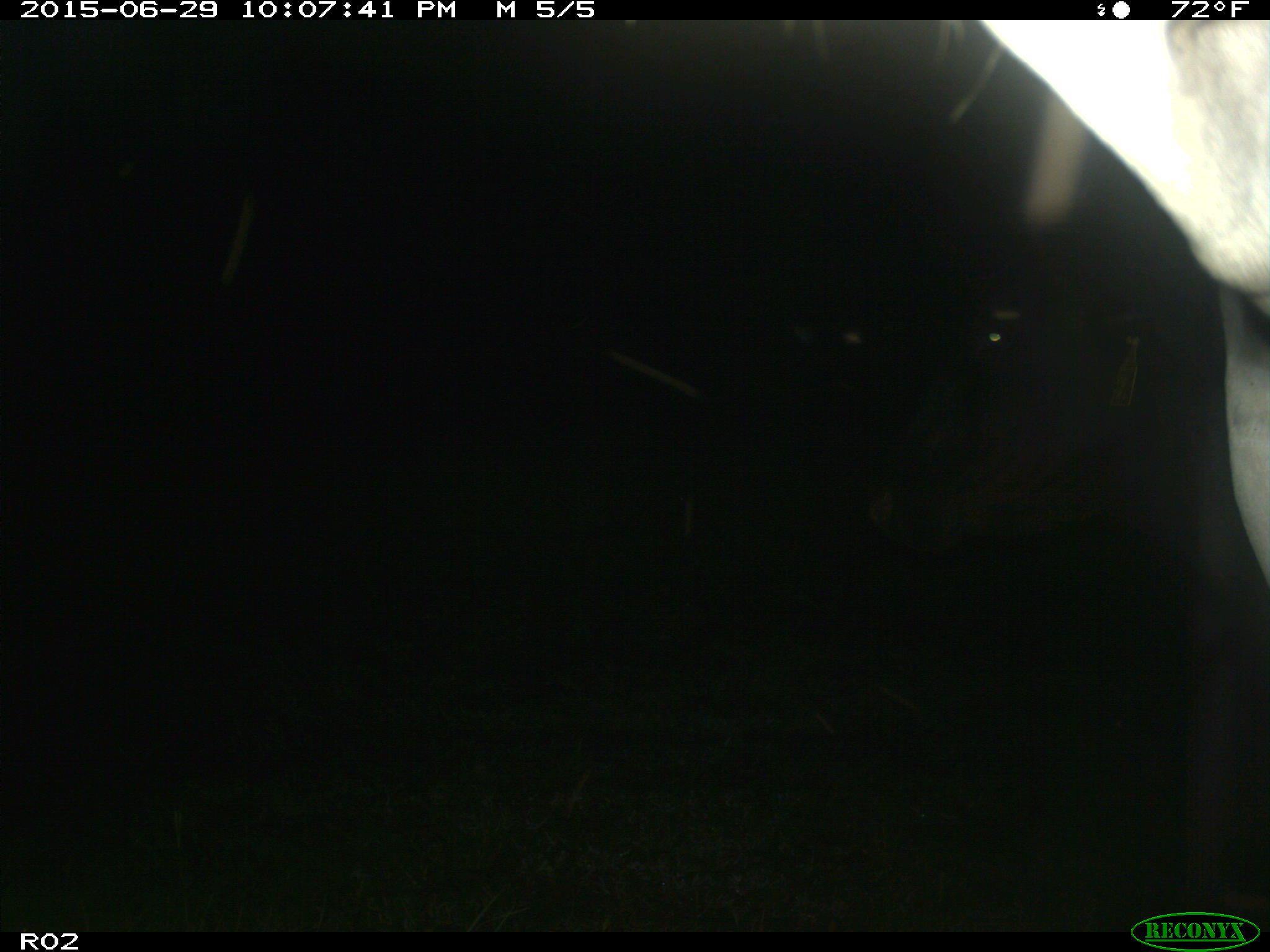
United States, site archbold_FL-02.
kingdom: Animalia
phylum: Chordata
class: Mammalia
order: Artiodactyla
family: Bovidae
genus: Bos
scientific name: Bos taurus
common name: domestic cow